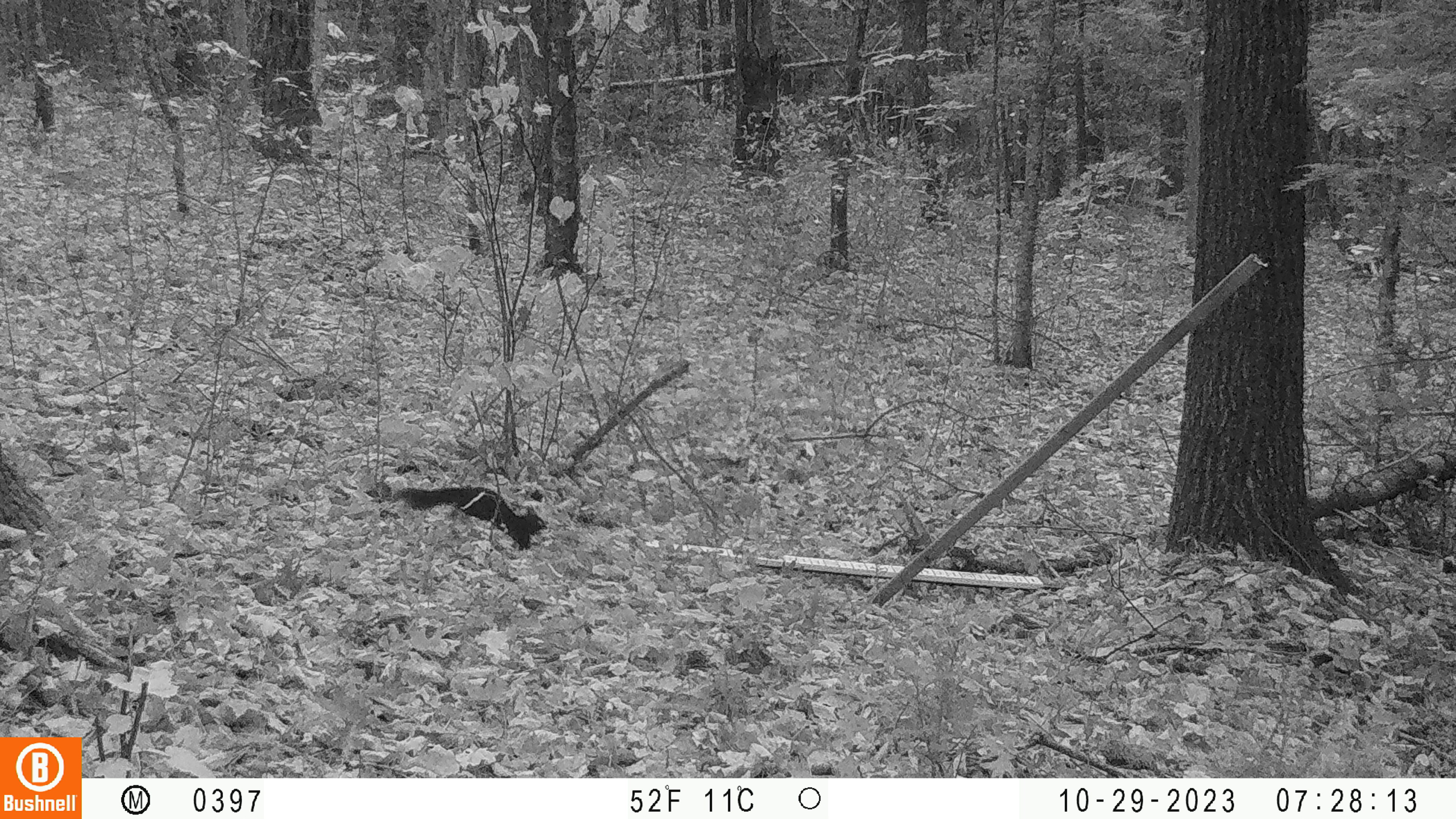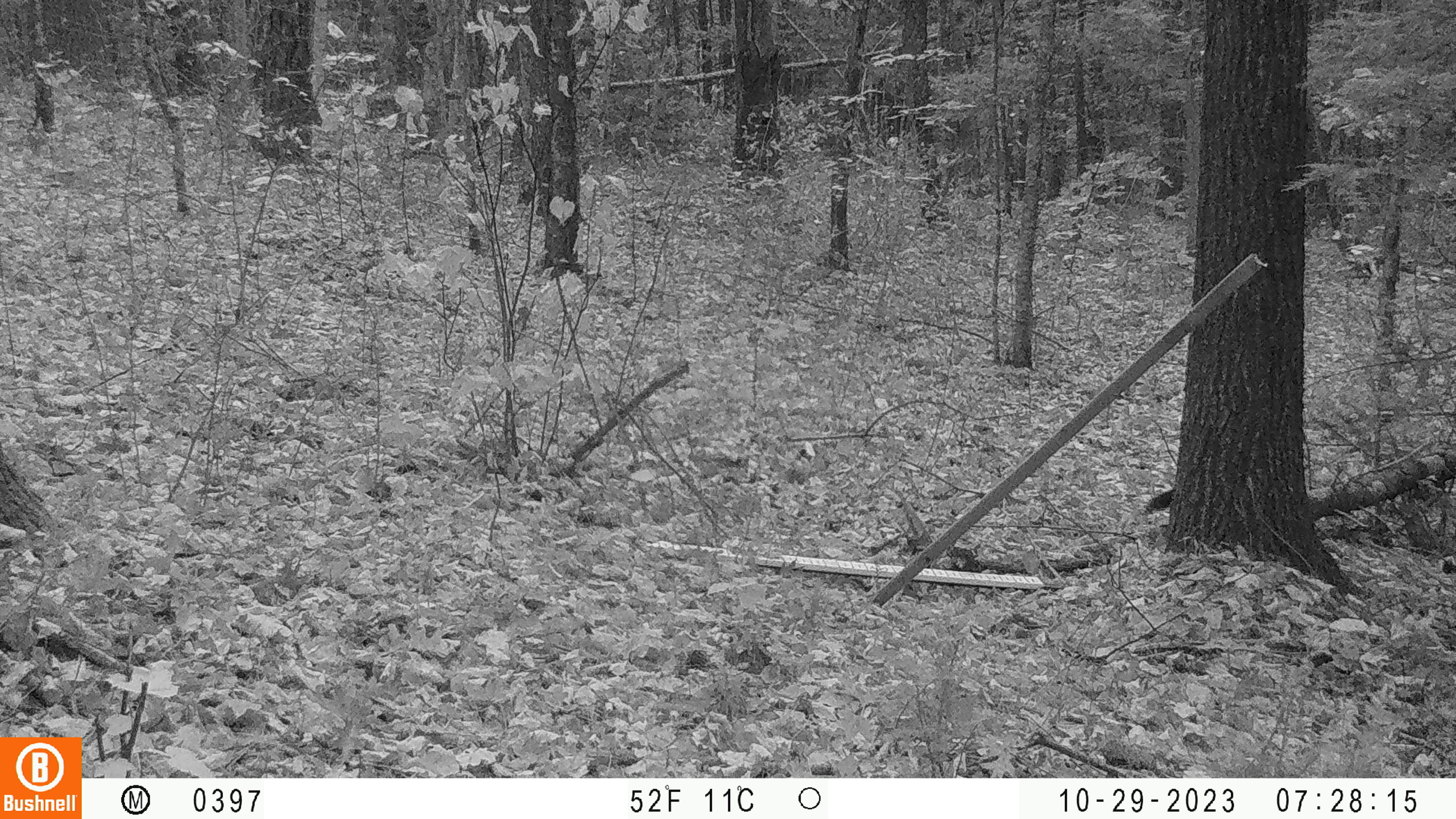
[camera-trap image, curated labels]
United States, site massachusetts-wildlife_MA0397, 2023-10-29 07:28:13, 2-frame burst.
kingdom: Animalia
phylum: Chordata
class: Mammalia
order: Rodentia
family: Sciuridae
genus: Sciurus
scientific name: Sciurus carolinensis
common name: gray squirrel